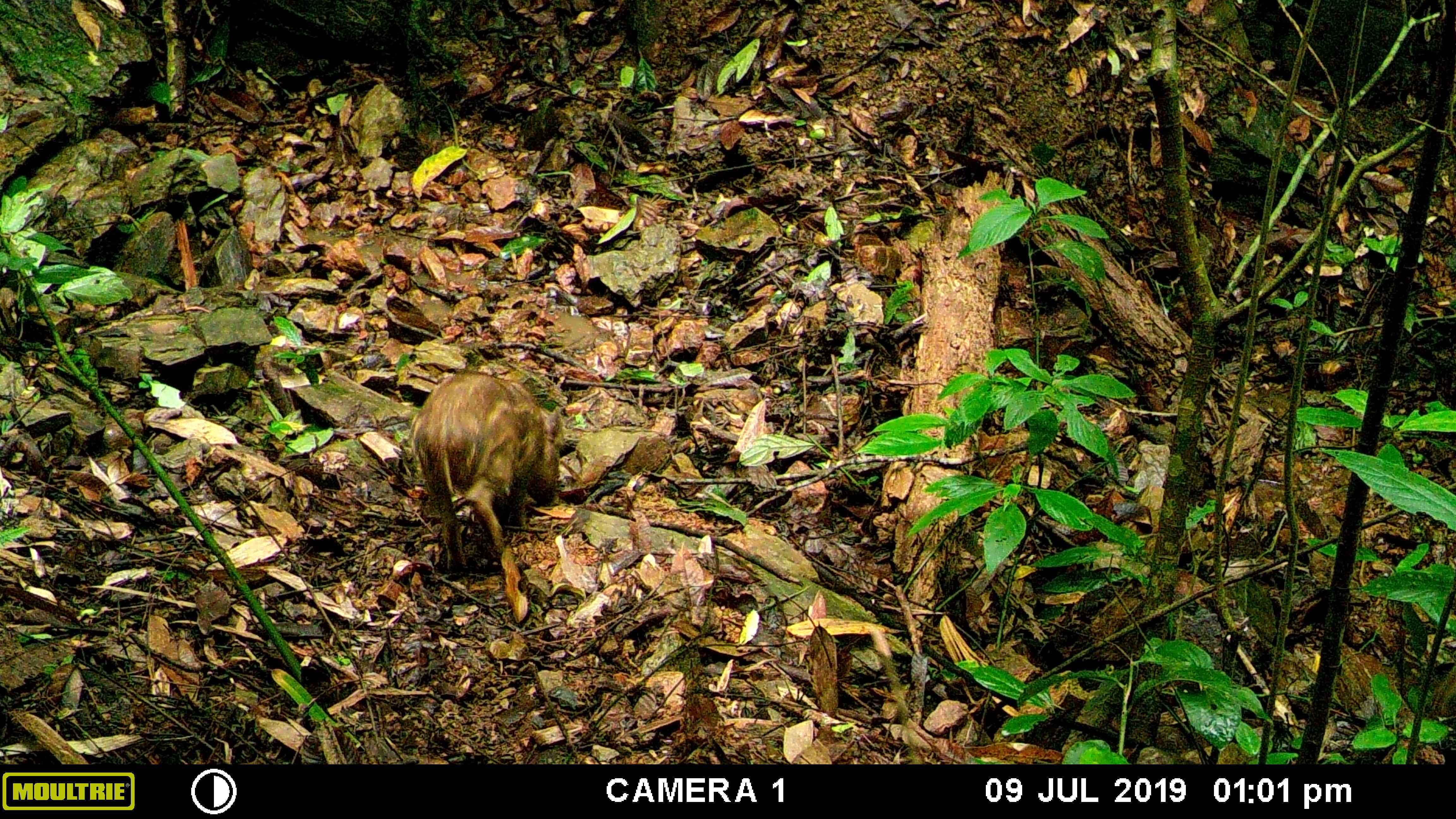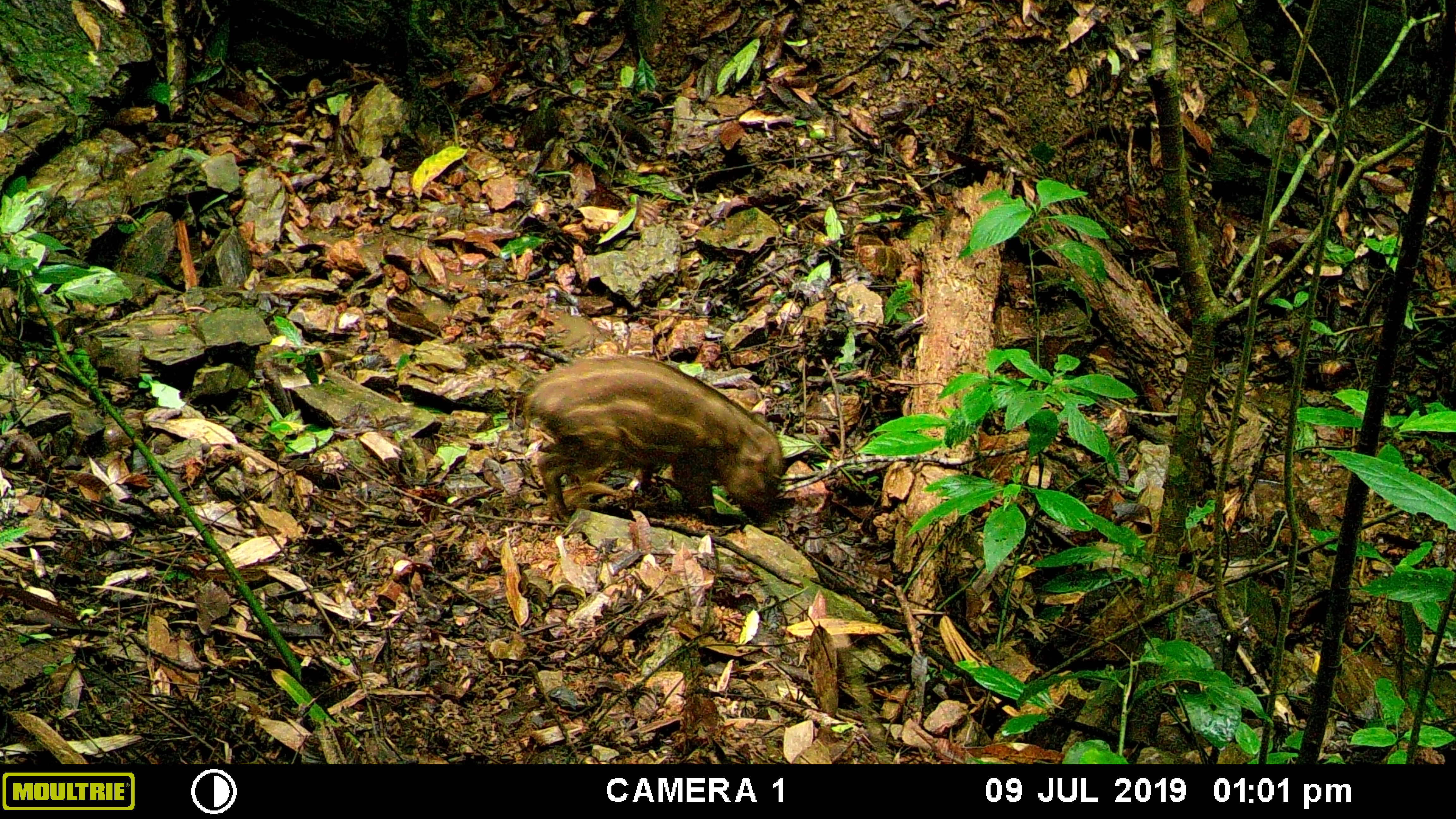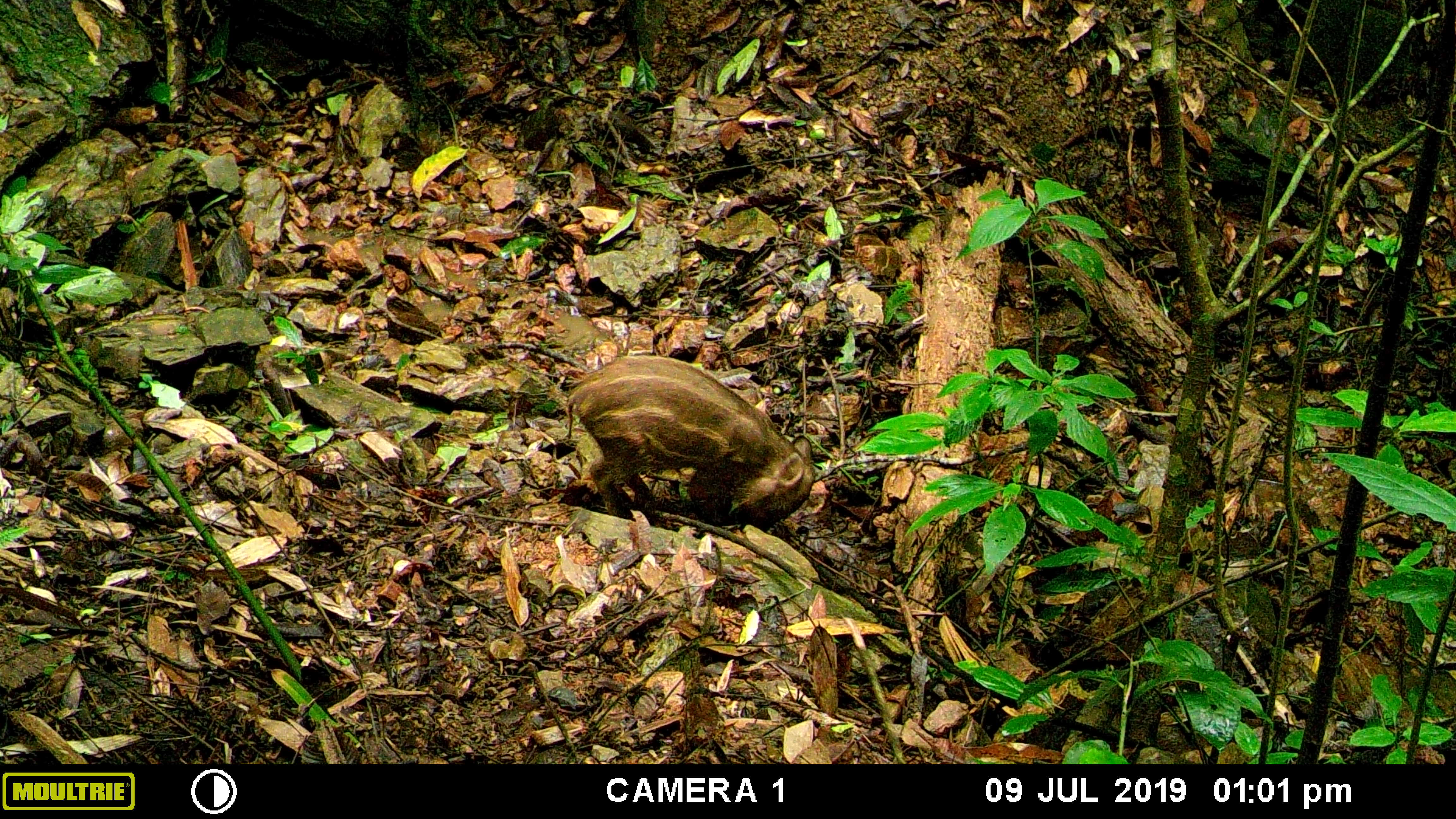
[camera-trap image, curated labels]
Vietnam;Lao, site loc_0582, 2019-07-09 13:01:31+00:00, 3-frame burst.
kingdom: Animalia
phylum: Chordata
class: Mammalia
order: Artiodactyla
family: Suidae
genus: Sus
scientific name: Sus scrofa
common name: eurasian wild pig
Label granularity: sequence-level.